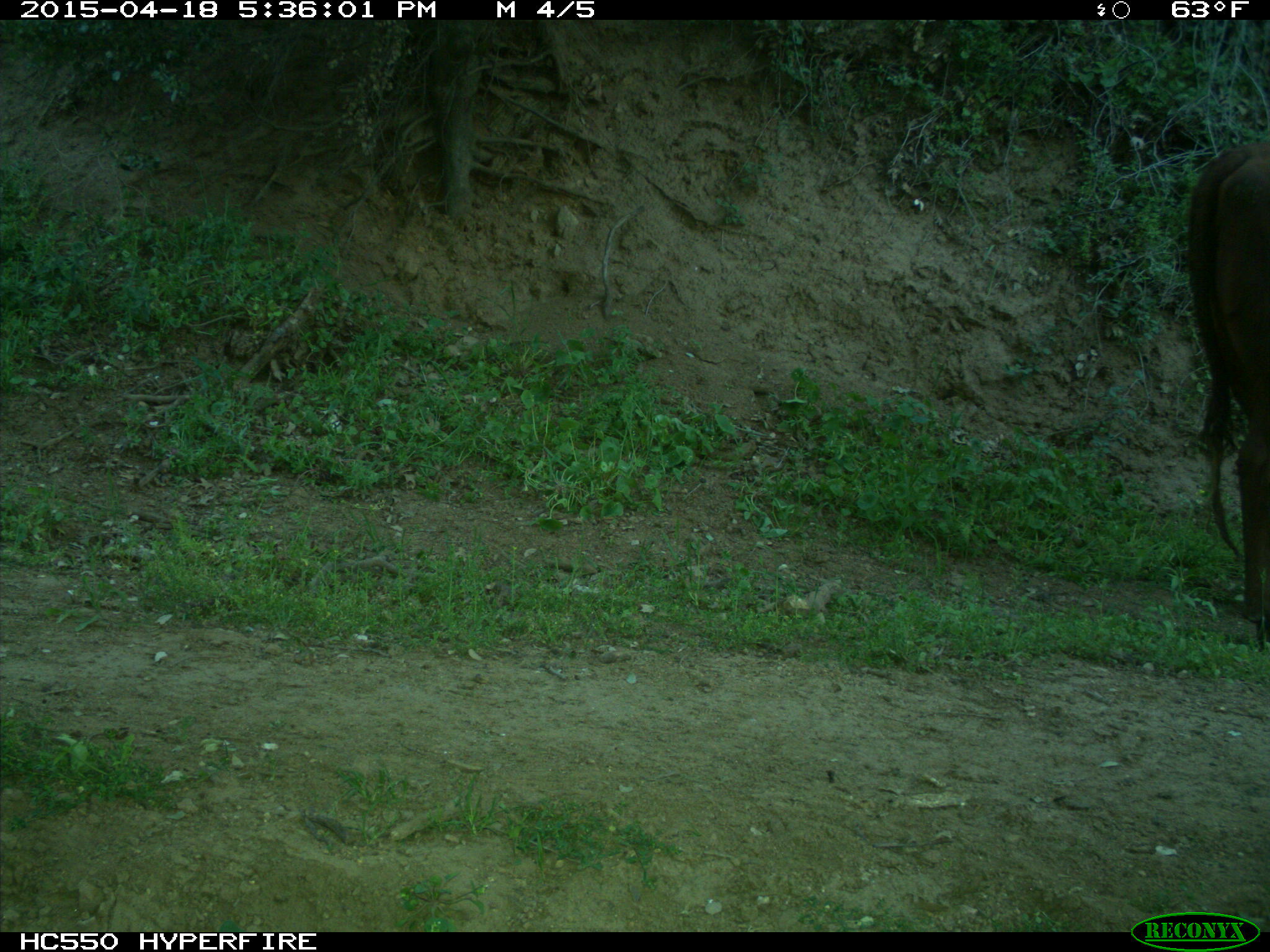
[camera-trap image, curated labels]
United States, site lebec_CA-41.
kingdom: Animalia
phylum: Chordata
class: Mammalia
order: Artiodactyla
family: Bovidae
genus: Bos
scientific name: Bos taurus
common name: domestic cow